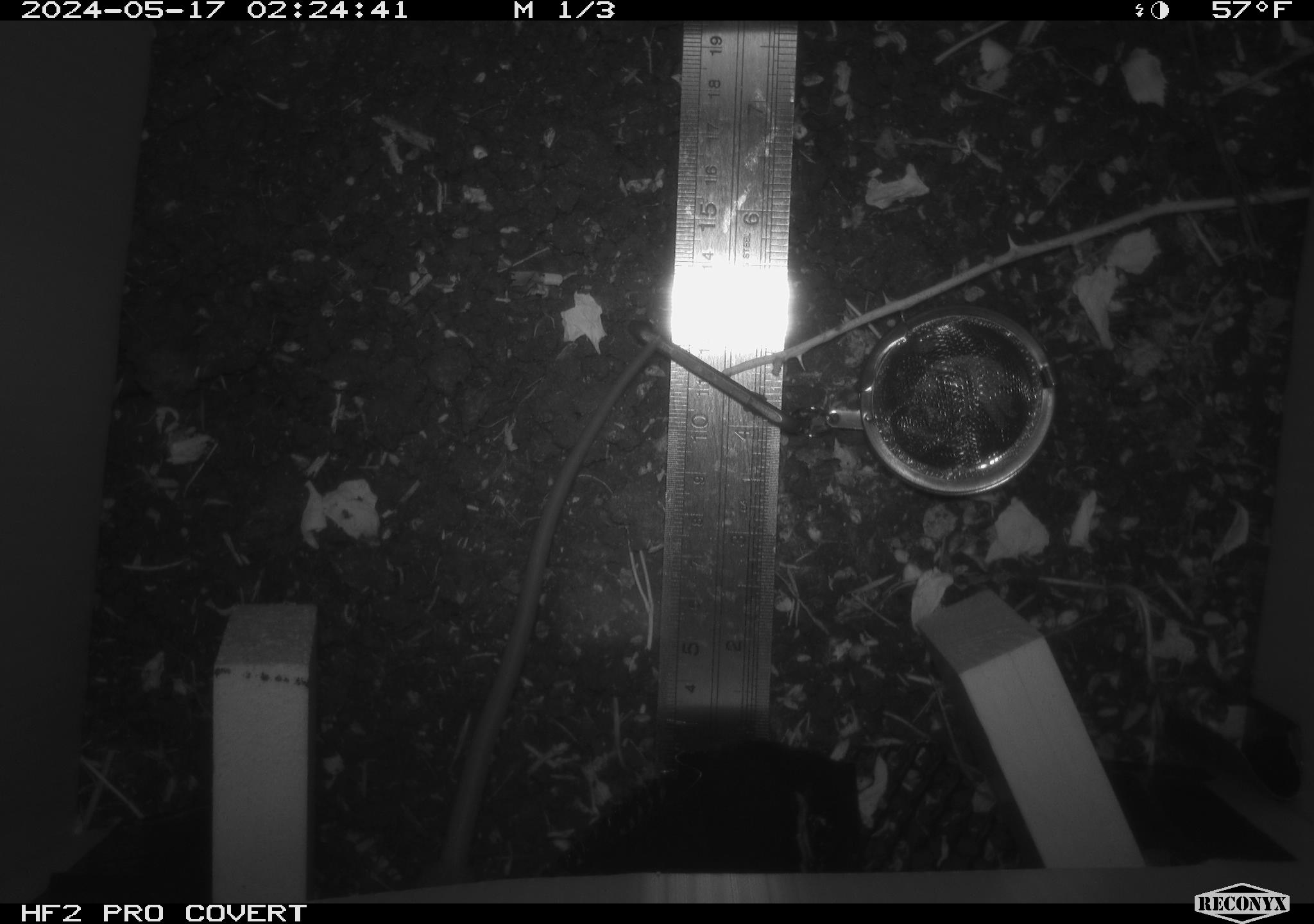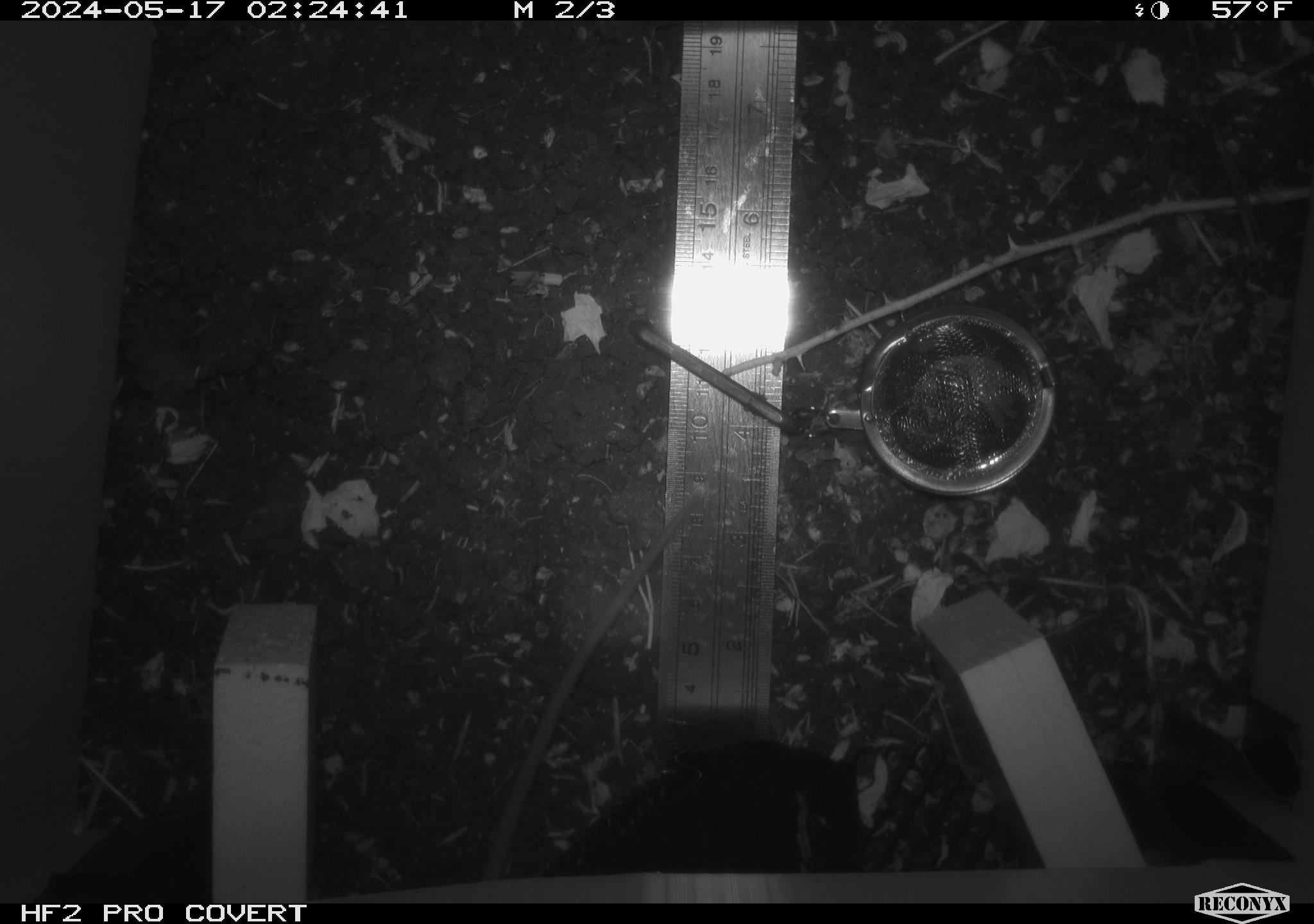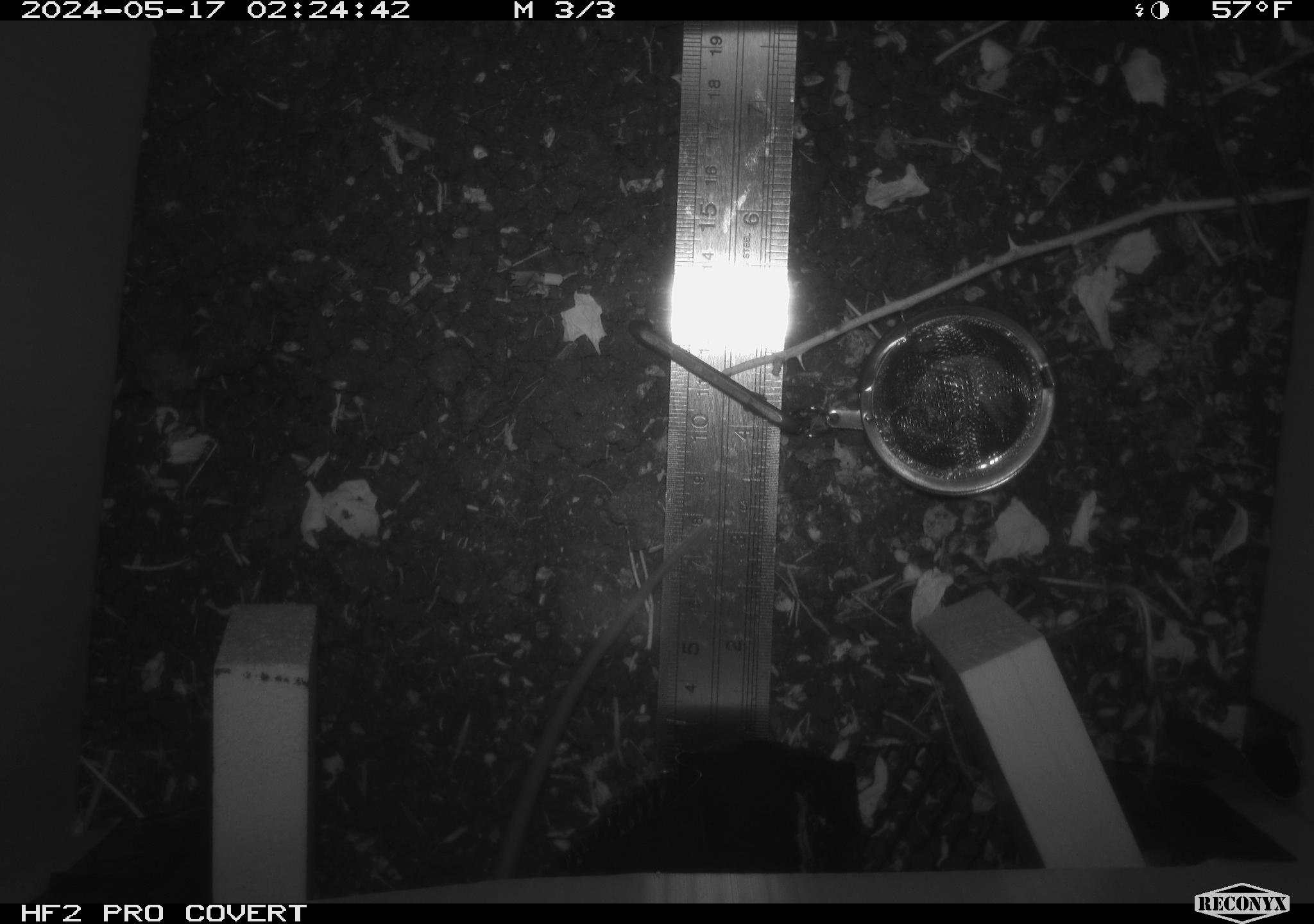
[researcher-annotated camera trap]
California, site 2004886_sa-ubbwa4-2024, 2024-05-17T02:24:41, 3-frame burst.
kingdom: Animalia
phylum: Chordata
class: Mammalia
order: Rodentia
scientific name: Rodentia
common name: woodrat or rat or mouse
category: woodrat or rat or mouse species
Woodrat or rat or mouse species (woodrat or rat or mouse) (Rodentia).